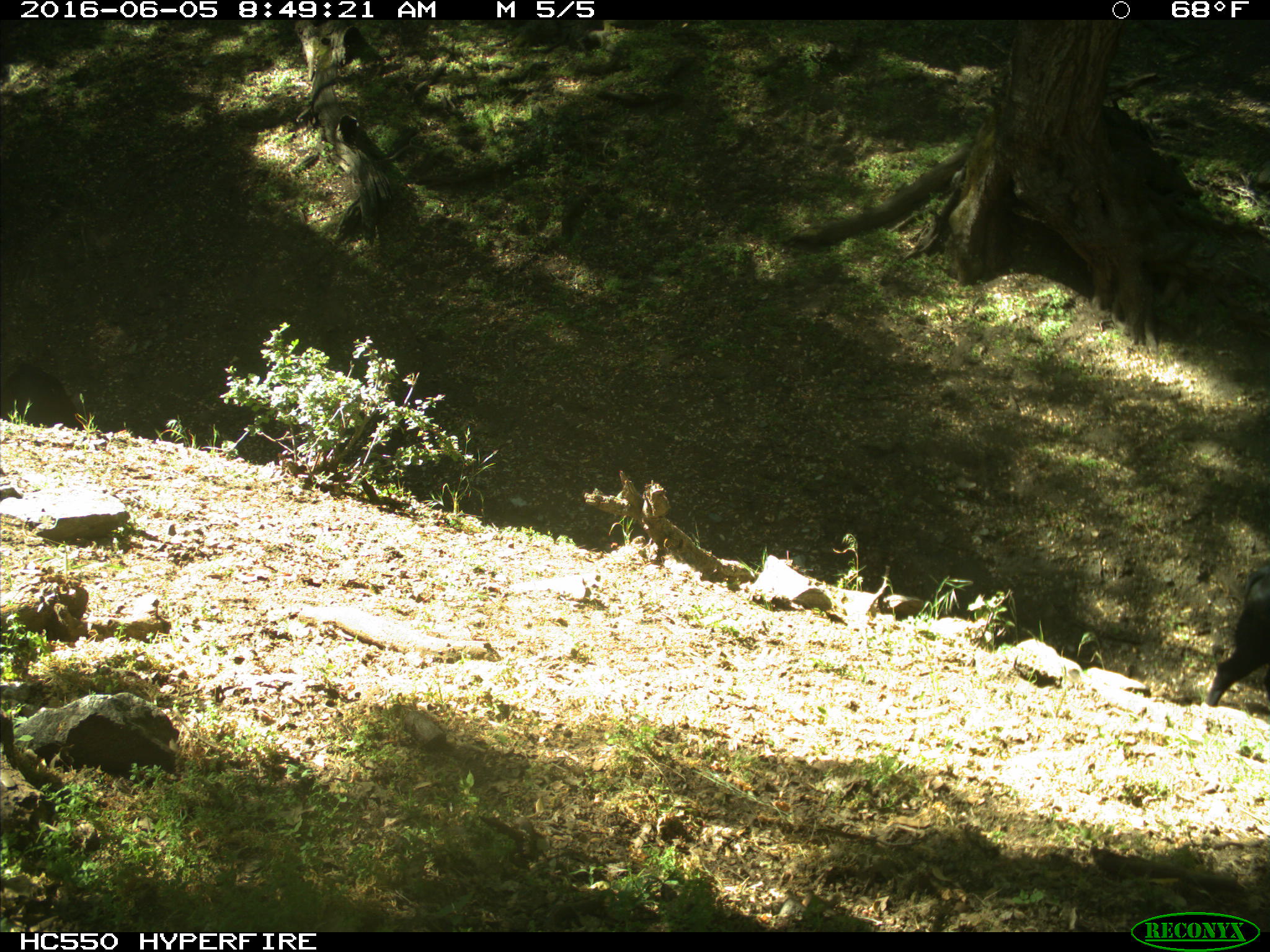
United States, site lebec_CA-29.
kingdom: Animalia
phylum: Chordata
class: Mammalia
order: Artiodactyla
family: Bovidae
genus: Bos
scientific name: Bos taurus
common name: domestic cow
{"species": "Bos taurus (domestic cow)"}